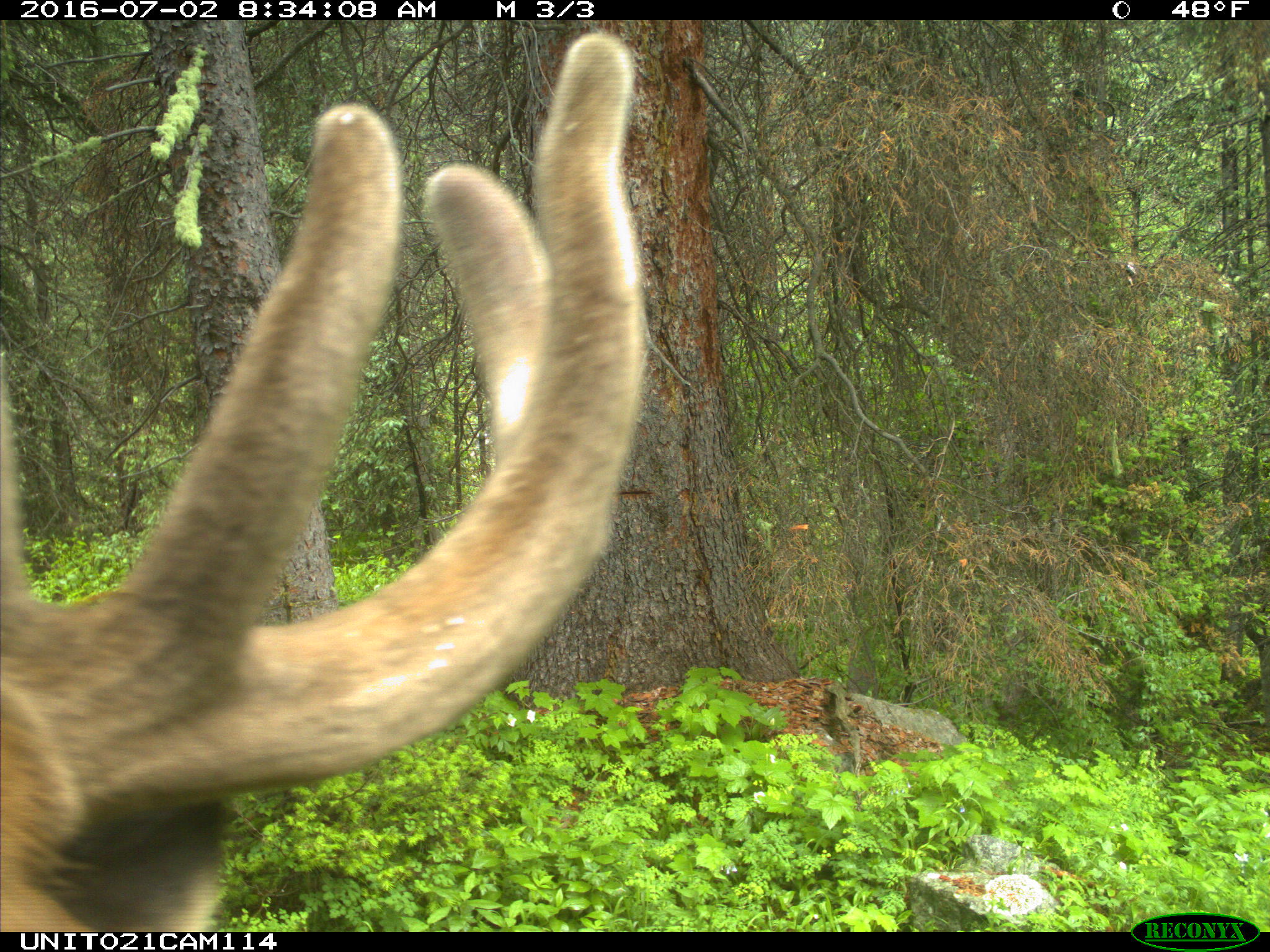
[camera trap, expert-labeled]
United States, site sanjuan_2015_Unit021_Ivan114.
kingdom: Animalia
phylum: Chordata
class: Mammalia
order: Artiodactyla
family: Cervidae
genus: Cervus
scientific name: Cervus elaphus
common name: red deer